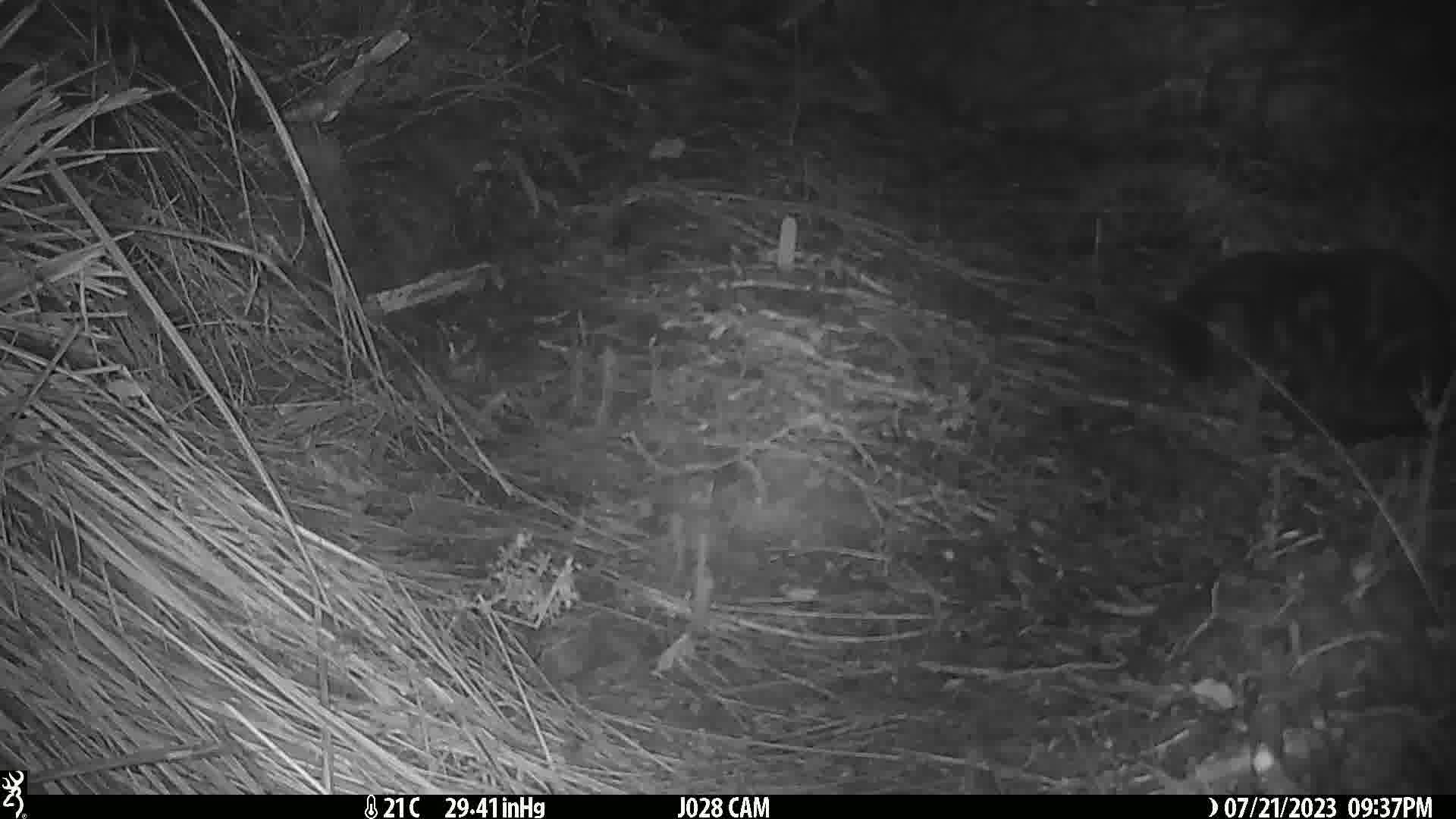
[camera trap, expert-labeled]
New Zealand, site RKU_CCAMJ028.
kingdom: Animalia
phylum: Chordata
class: Mammalia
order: Carnivora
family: Felidae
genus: Felis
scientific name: Felis catus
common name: domestic cat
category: cat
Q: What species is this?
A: Cat (domestic cat) (Felis catus).